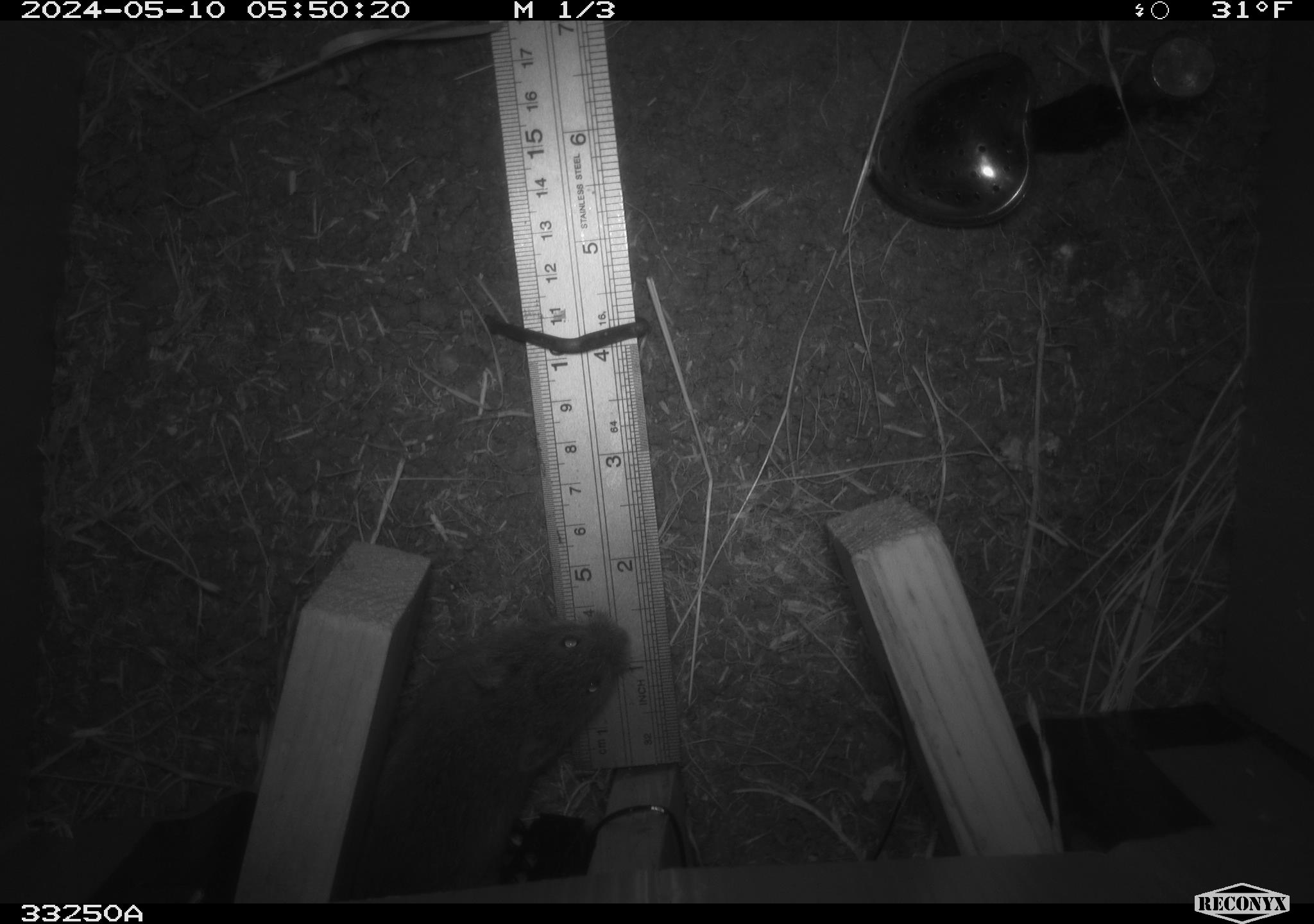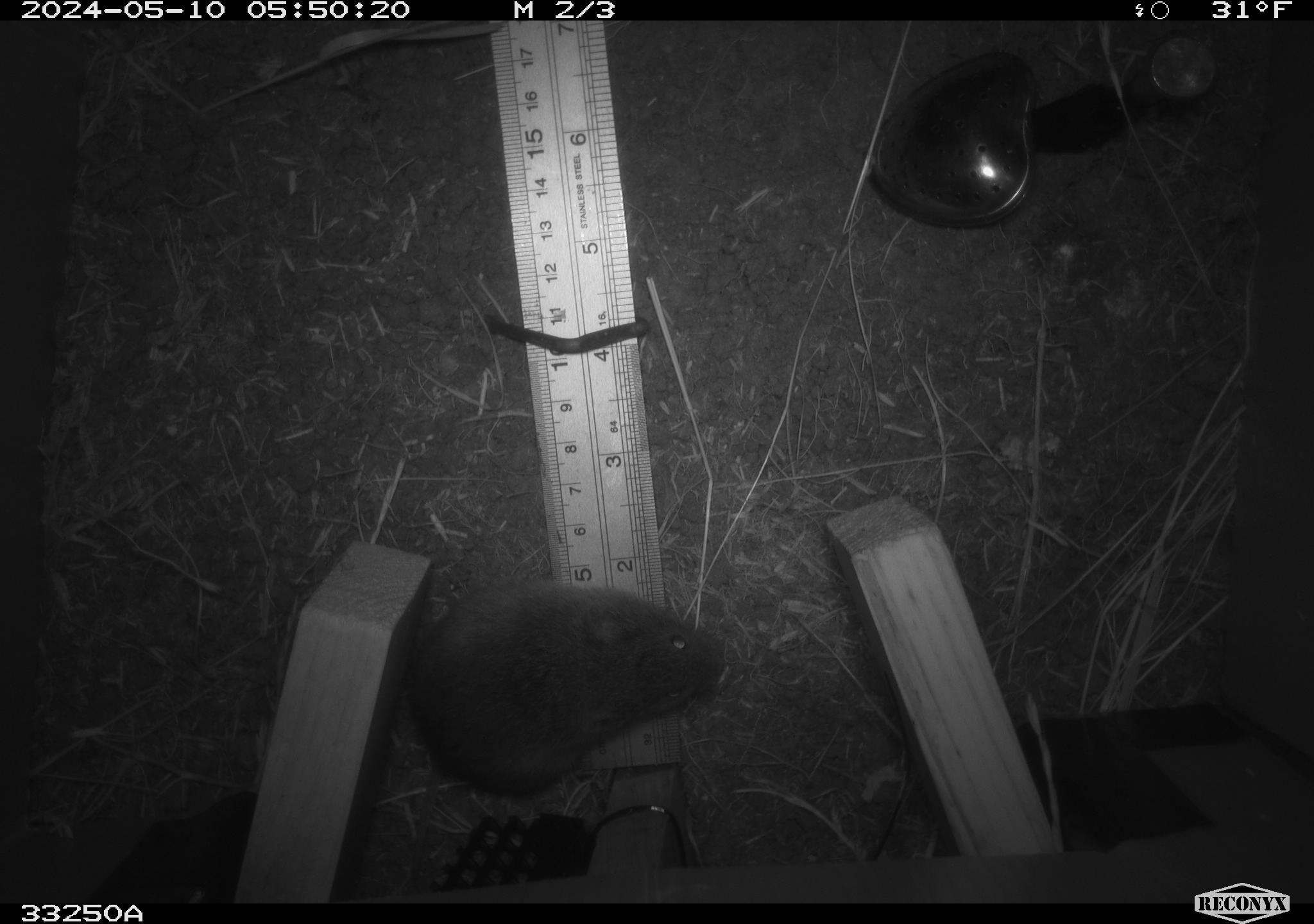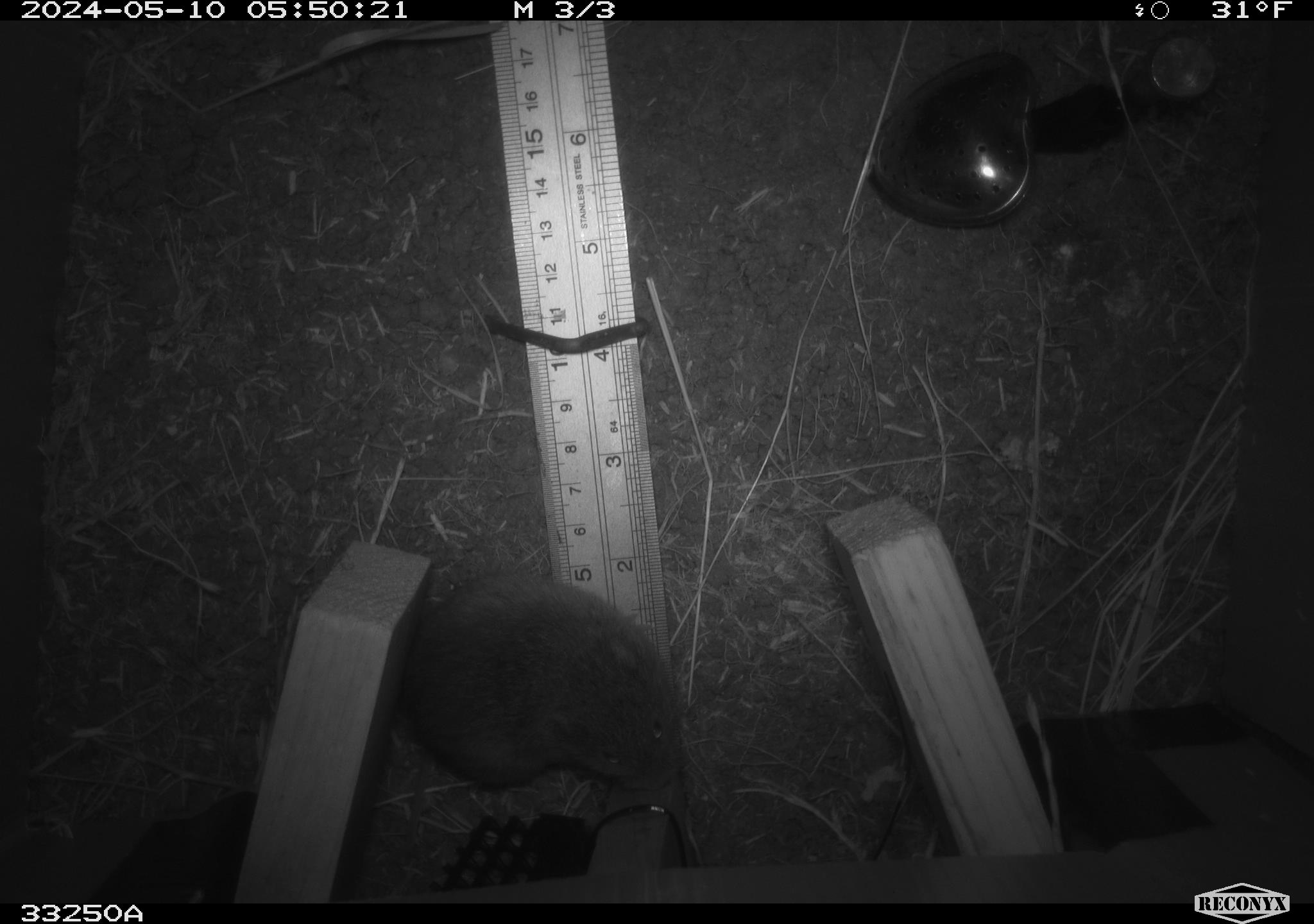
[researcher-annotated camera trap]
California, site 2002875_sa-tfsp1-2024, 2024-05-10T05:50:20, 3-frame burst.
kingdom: Animalia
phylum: Chordata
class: Mammalia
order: Rodentia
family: Cricetidae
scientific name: Arvicolinae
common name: voles, lemmings, and muskrats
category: arvicolinae subfamily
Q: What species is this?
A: Arvicolinae subfamily (voles, lemmings, and muskrats) (Arvicolinae).